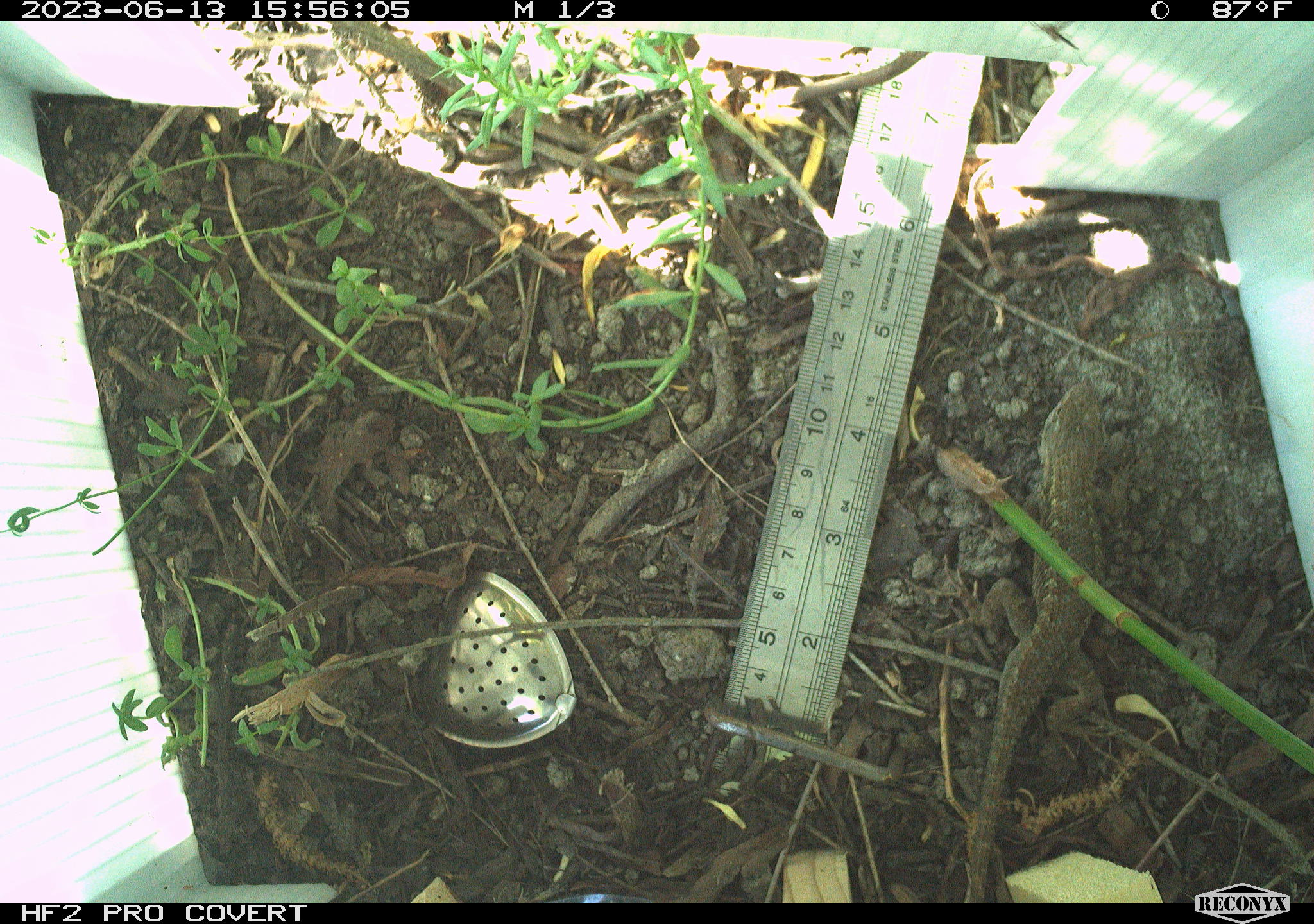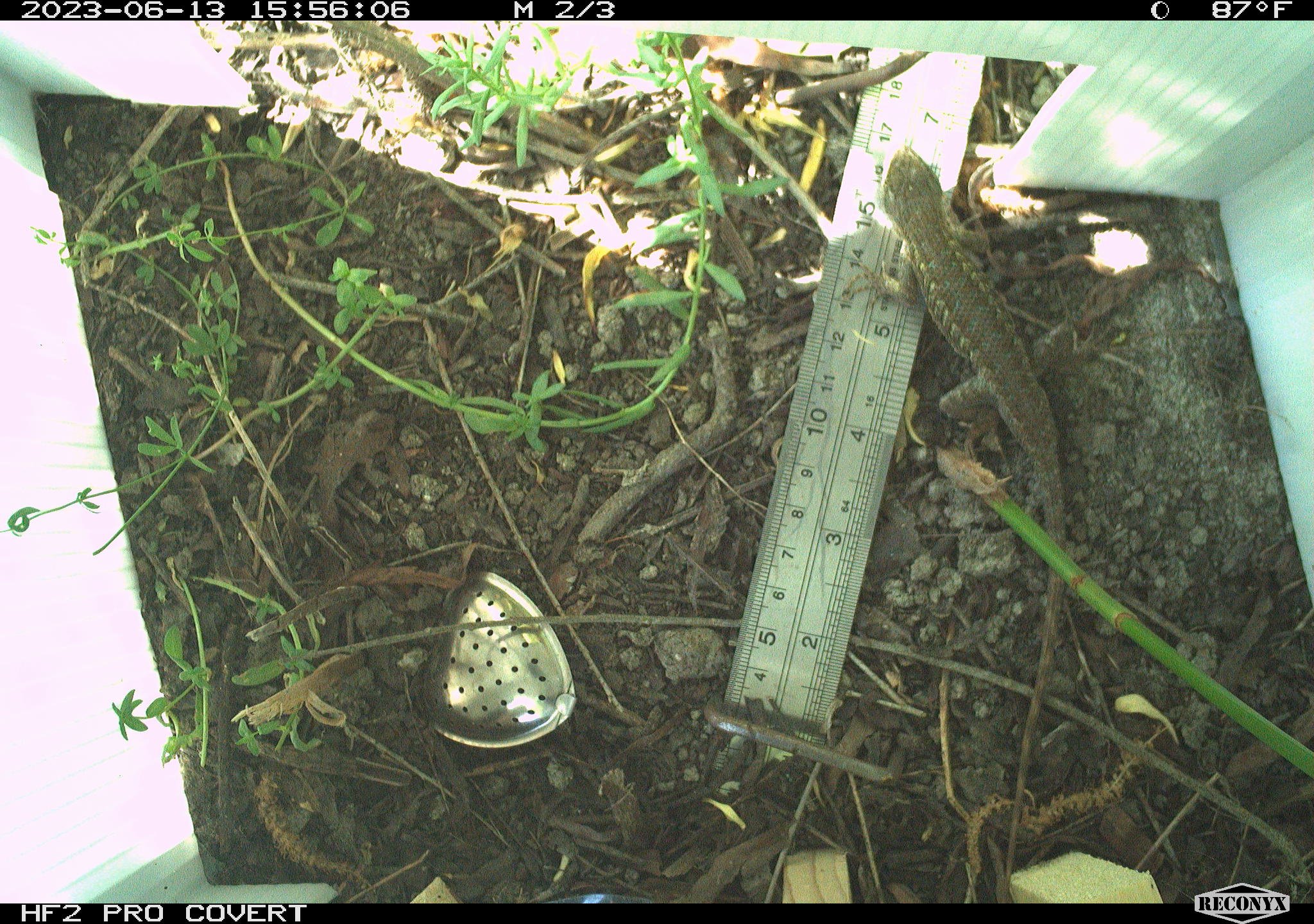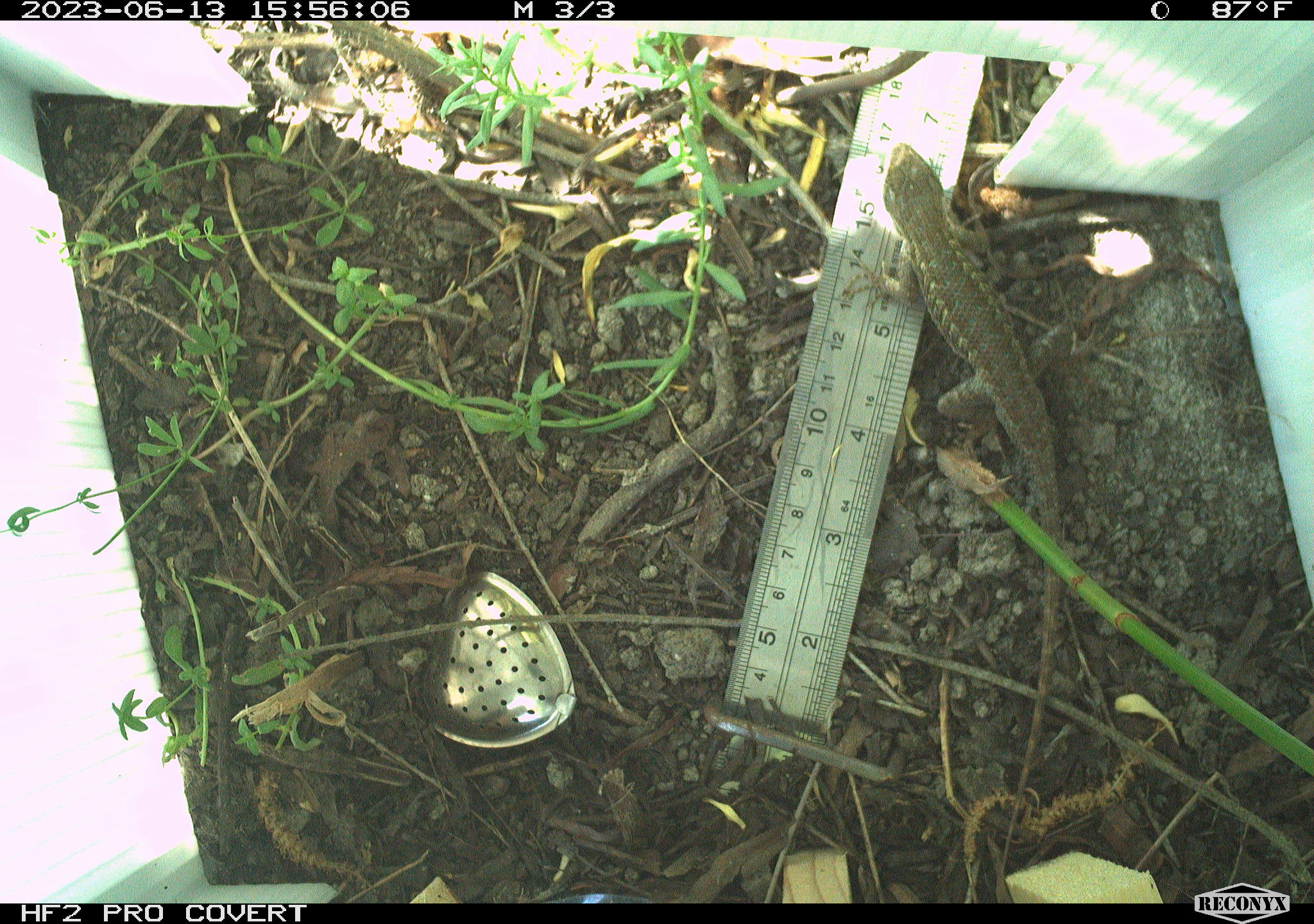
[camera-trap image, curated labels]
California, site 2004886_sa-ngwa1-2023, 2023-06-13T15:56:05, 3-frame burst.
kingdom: Animalia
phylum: Chordata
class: Reptilia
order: Squamata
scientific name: Squamata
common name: lizards and snakes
Lizards and snakes (Squamata).